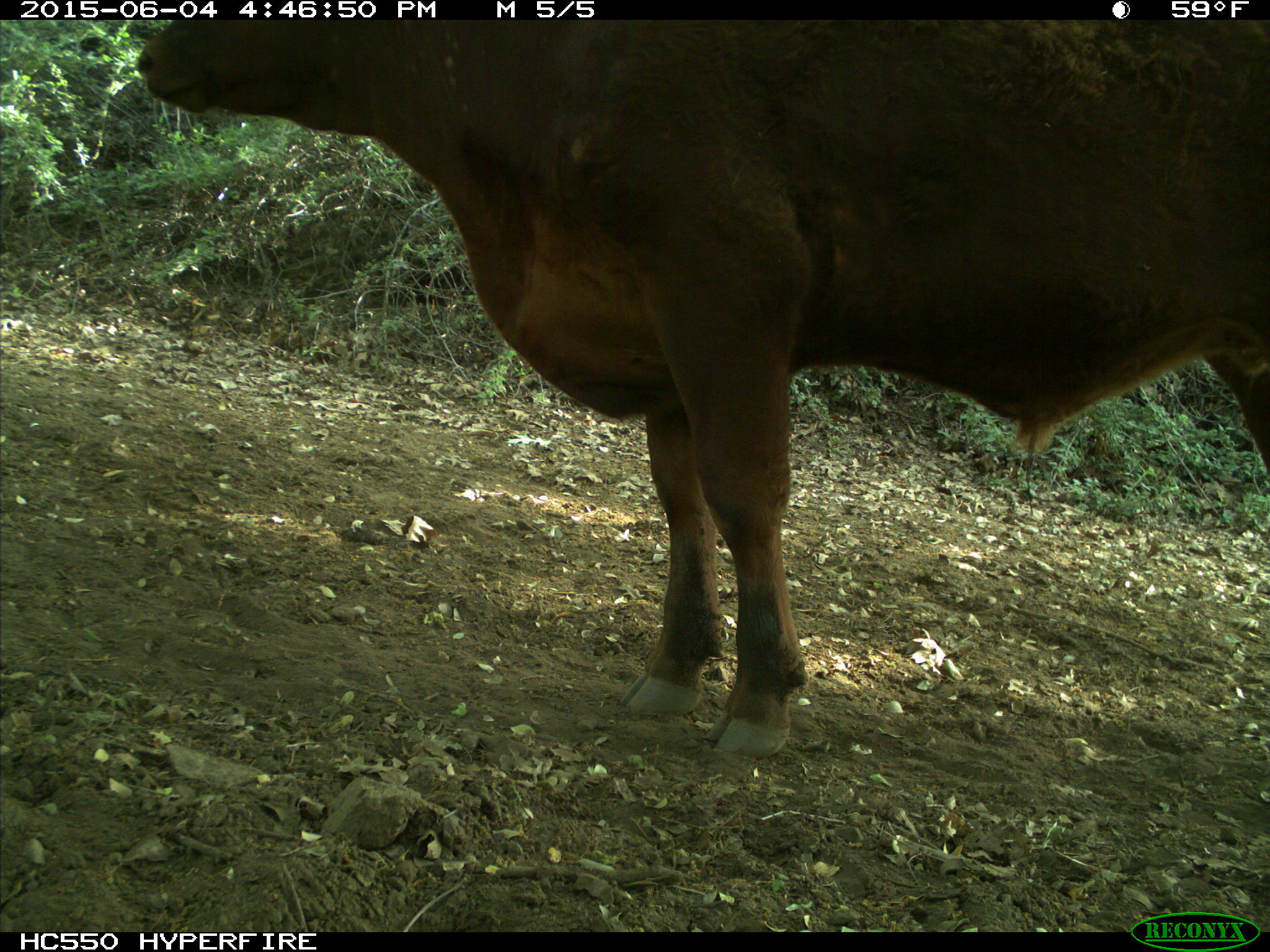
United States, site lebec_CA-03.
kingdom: Animalia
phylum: Chordata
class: Mammalia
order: Artiodactyla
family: Bovidae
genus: Bos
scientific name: Bos taurus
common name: domestic cow